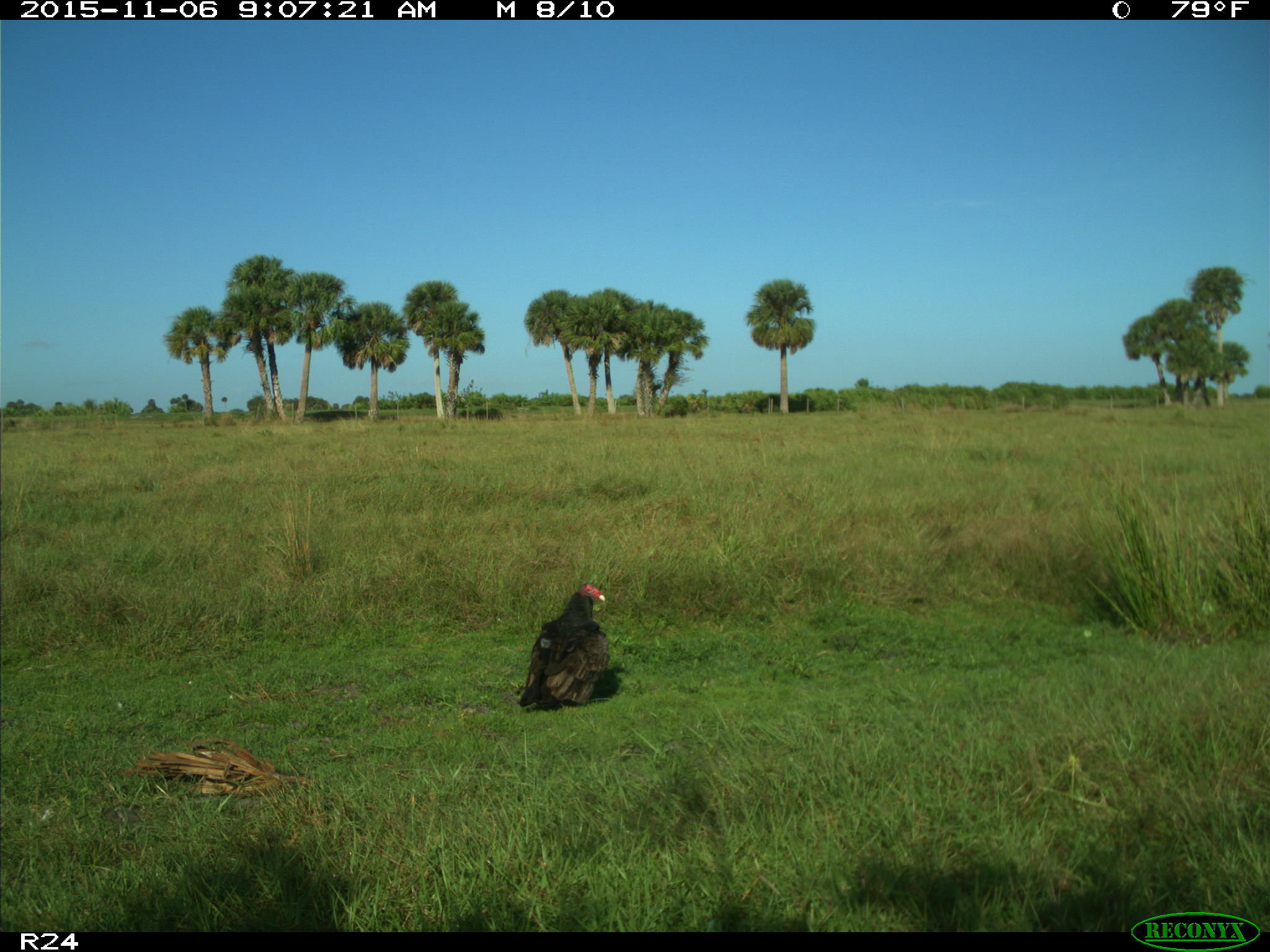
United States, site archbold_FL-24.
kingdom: Animalia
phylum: Chordata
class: Aves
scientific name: Aves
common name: birds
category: unidentified bird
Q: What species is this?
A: Unidentified bird (birds) (Aves).